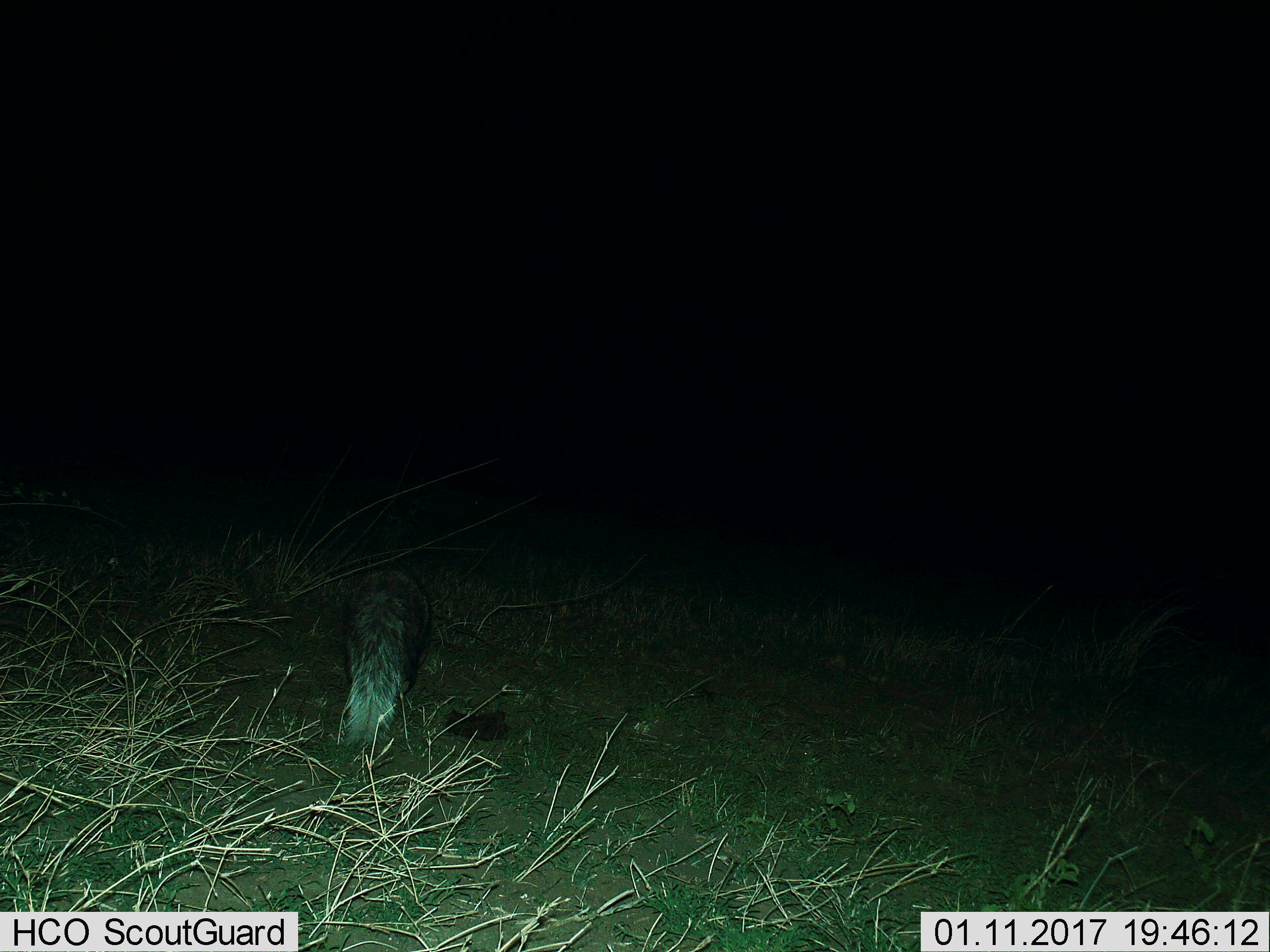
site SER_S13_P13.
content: unidentified animal